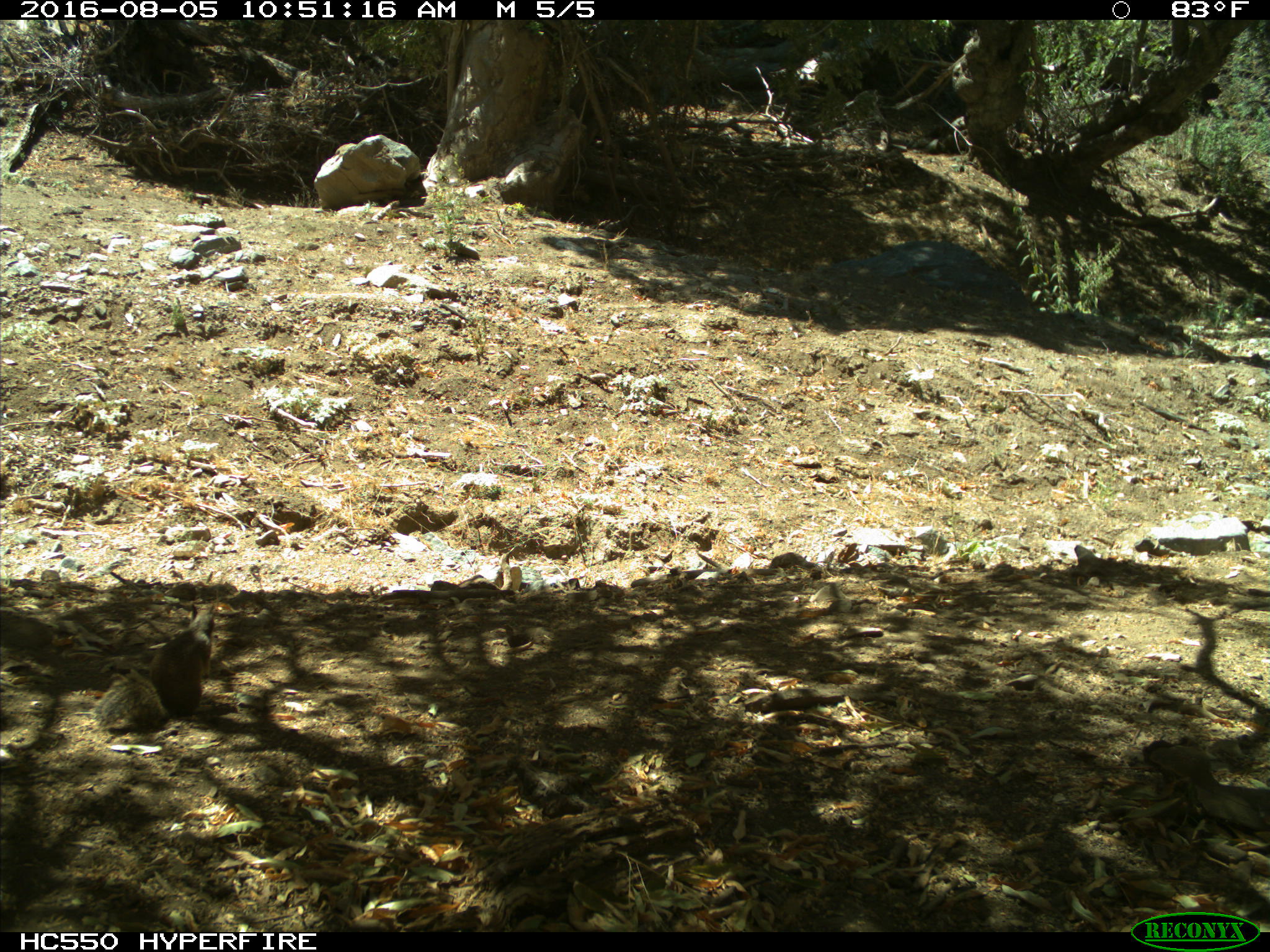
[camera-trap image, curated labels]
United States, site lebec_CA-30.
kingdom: Animalia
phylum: Chordata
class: Mammalia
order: Rodentia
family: Sciuridae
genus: Otospermophilus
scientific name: Otospermophilus beecheyi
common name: california ground squirrel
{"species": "Otospermophilus beecheyi (california ground squirrel)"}